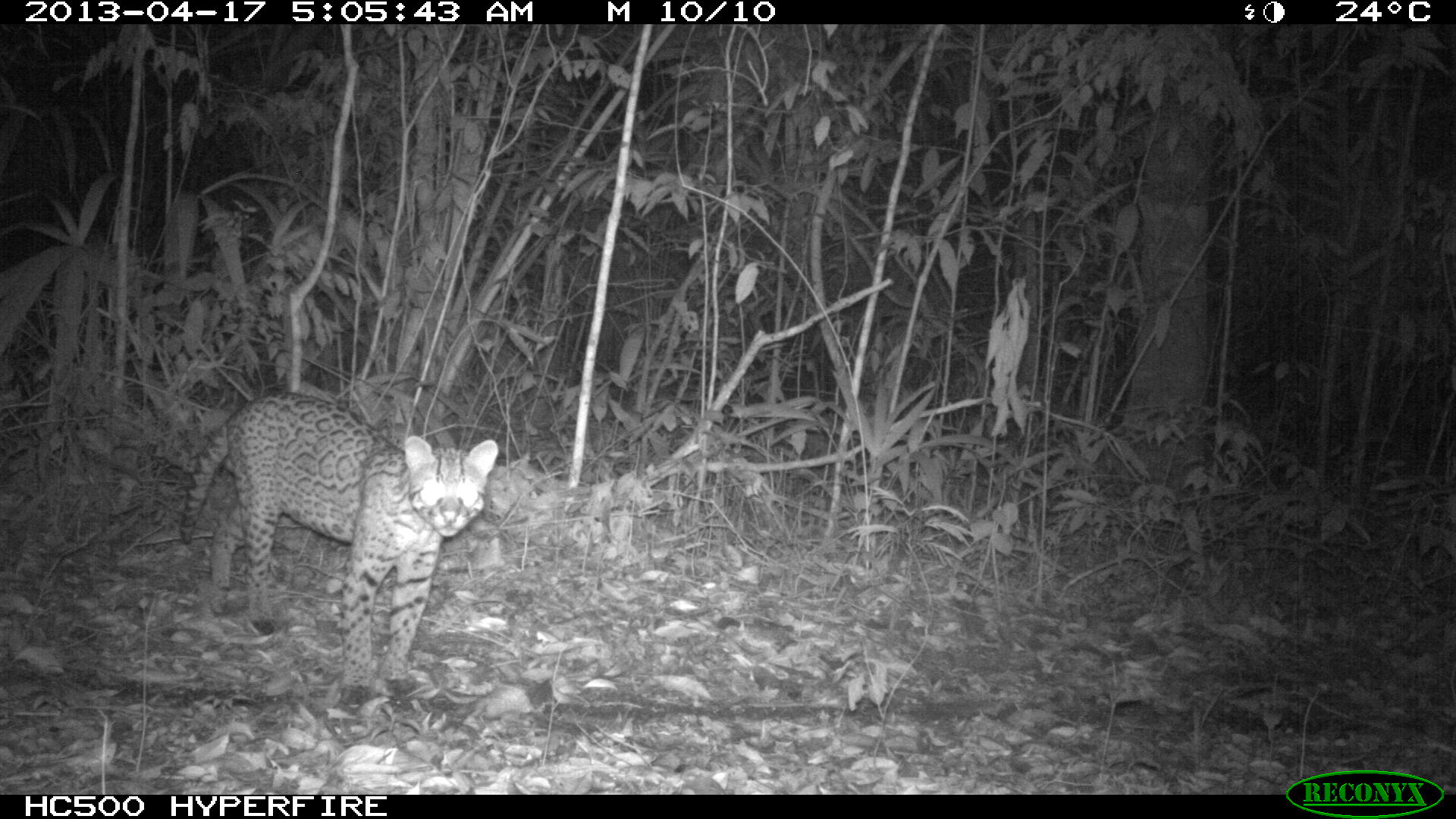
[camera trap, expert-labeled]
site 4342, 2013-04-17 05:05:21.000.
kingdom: Animalia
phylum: Chordata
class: Mammalia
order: Carnivora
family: Felidae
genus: Leopardus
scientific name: Leopardus pardalis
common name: ocelot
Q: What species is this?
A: Leopardus pardalis (ocelot).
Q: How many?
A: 1.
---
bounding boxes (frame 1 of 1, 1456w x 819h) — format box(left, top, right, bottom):
leopardus pardalis: box(177, 390, 498, 715)